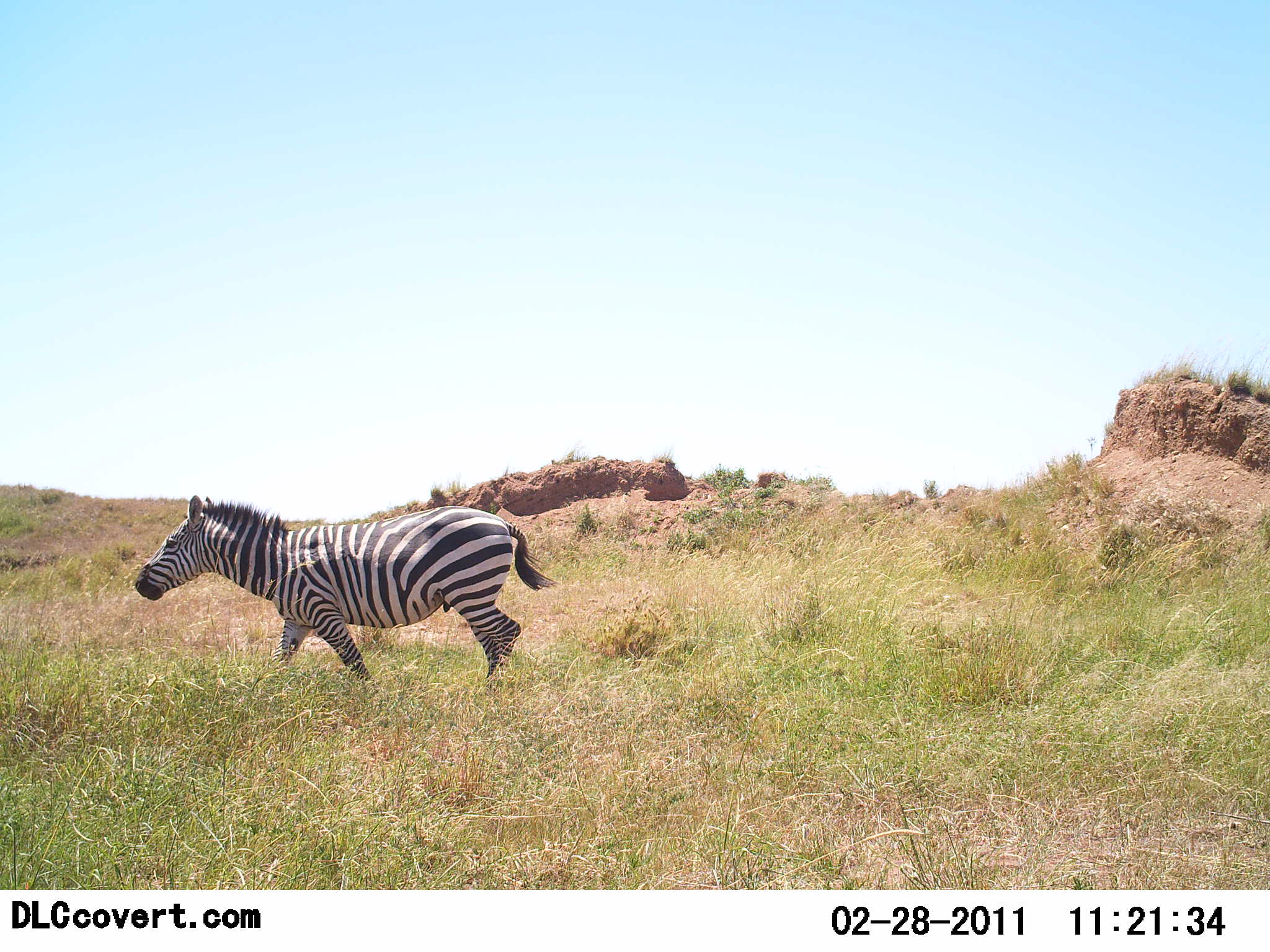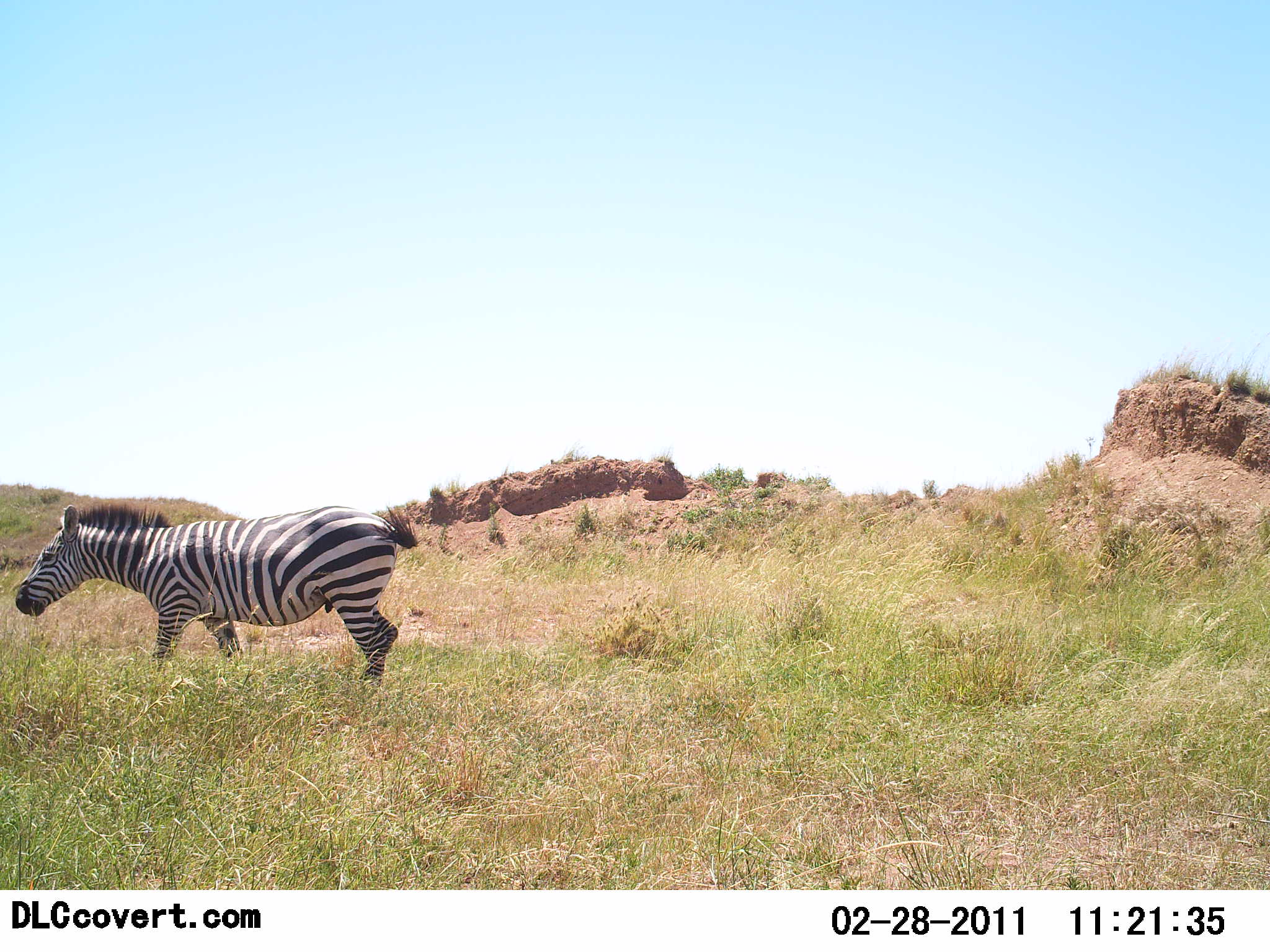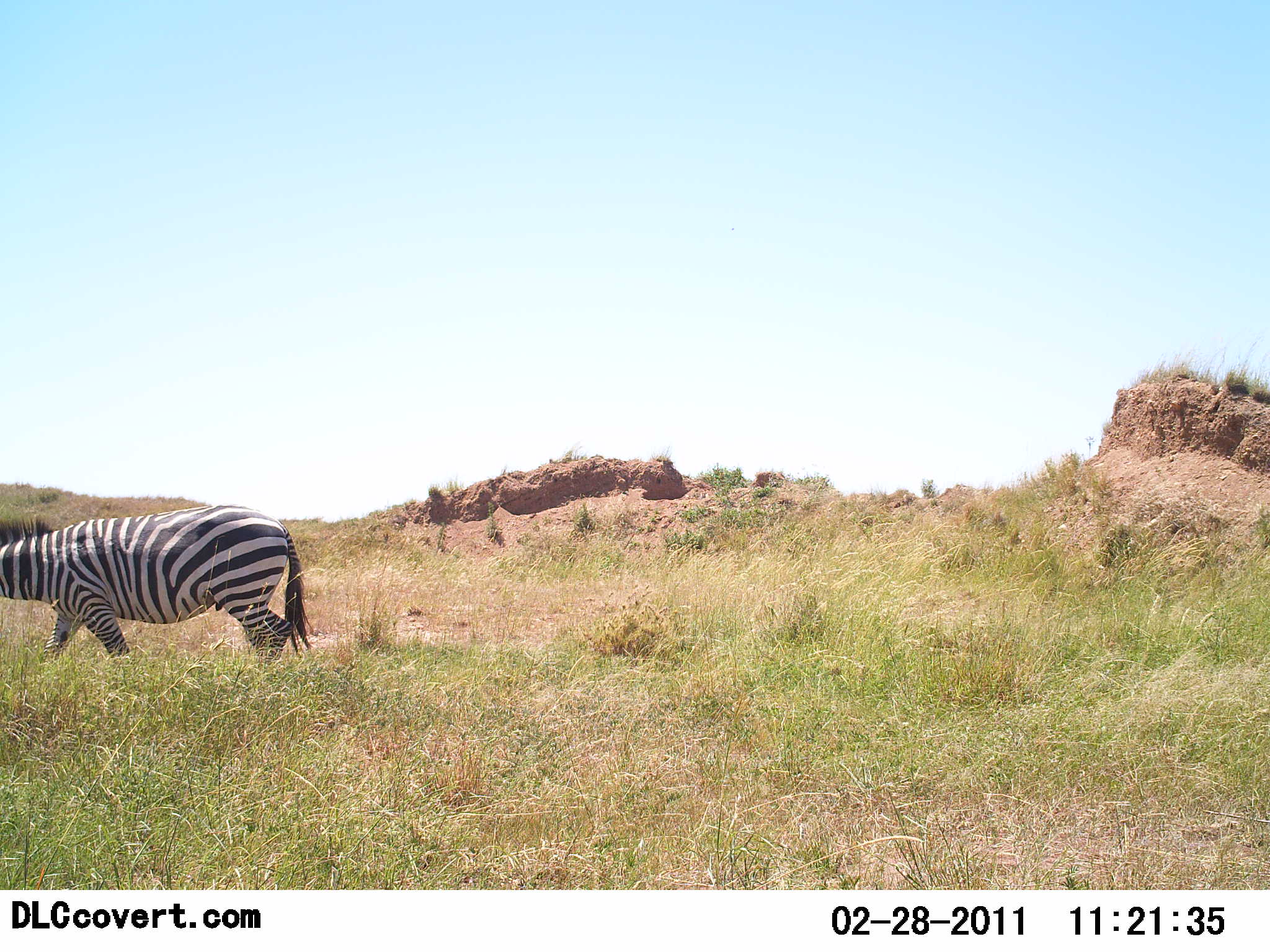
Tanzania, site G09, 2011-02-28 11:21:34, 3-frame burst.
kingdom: Animalia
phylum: Chordata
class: Mammalia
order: Perissodactyla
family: Equidae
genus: Equus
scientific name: Equus quagga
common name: plains zebra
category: zebra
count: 1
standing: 0%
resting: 0%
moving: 100%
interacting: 0%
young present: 0%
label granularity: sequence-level